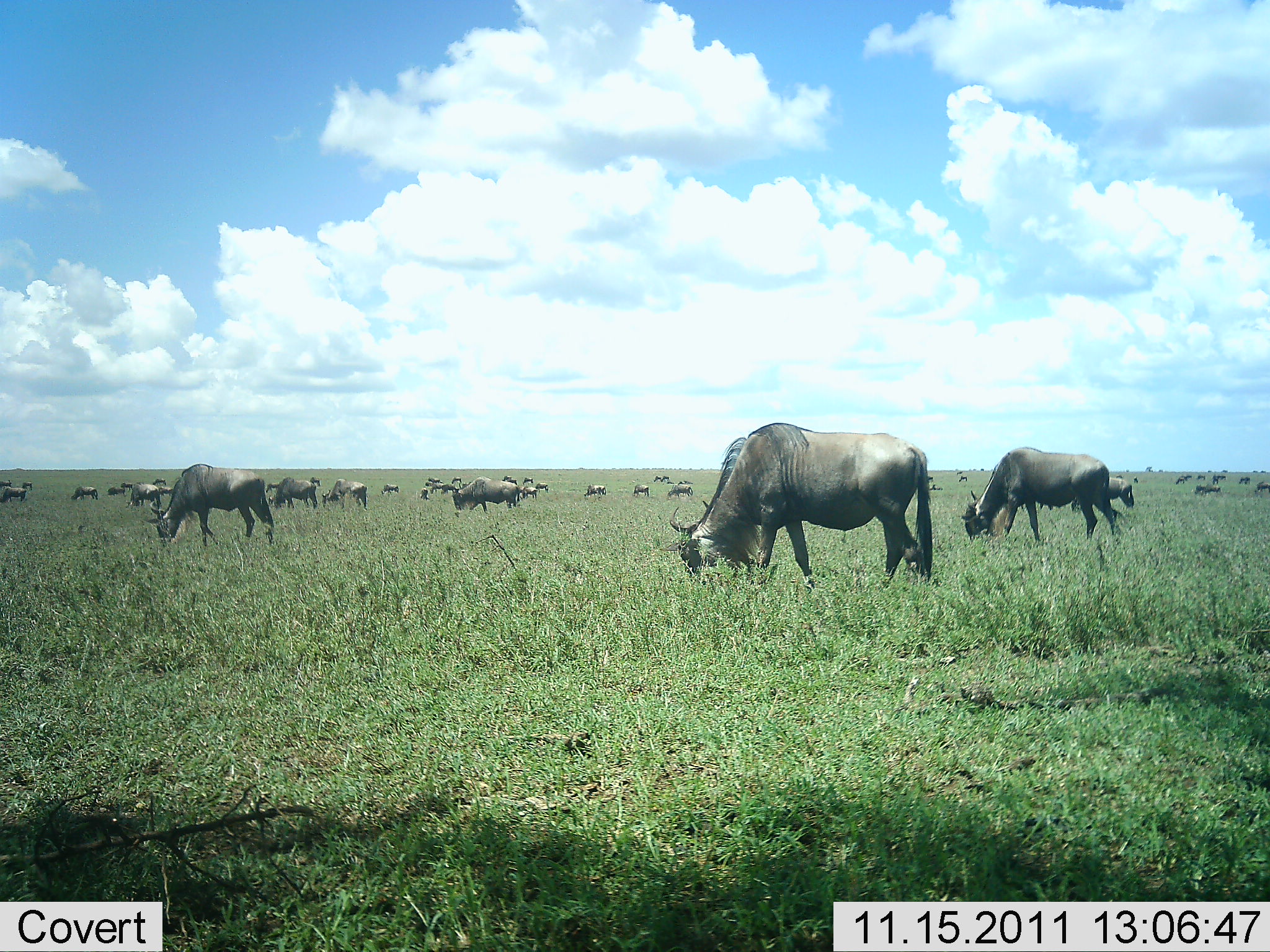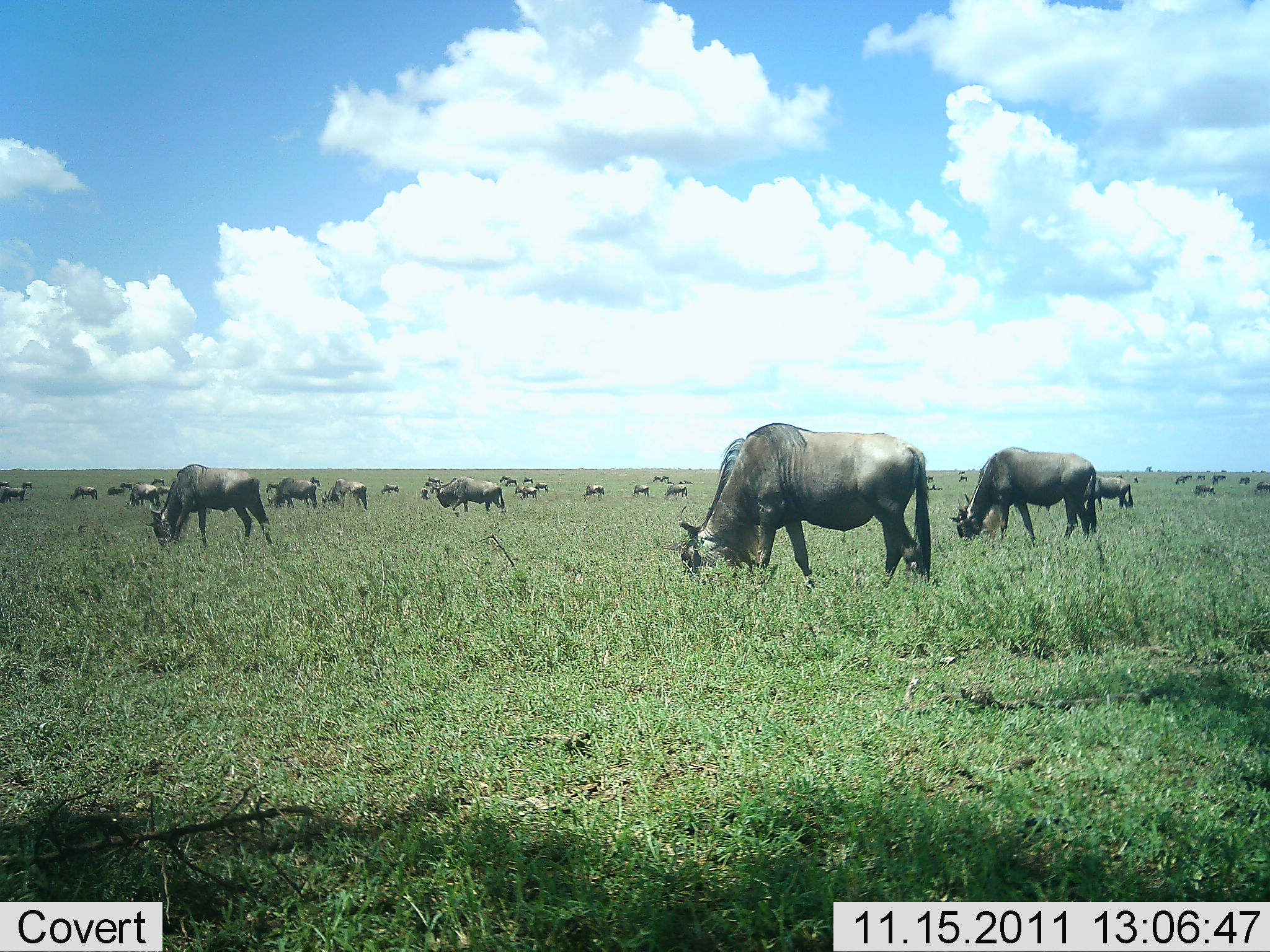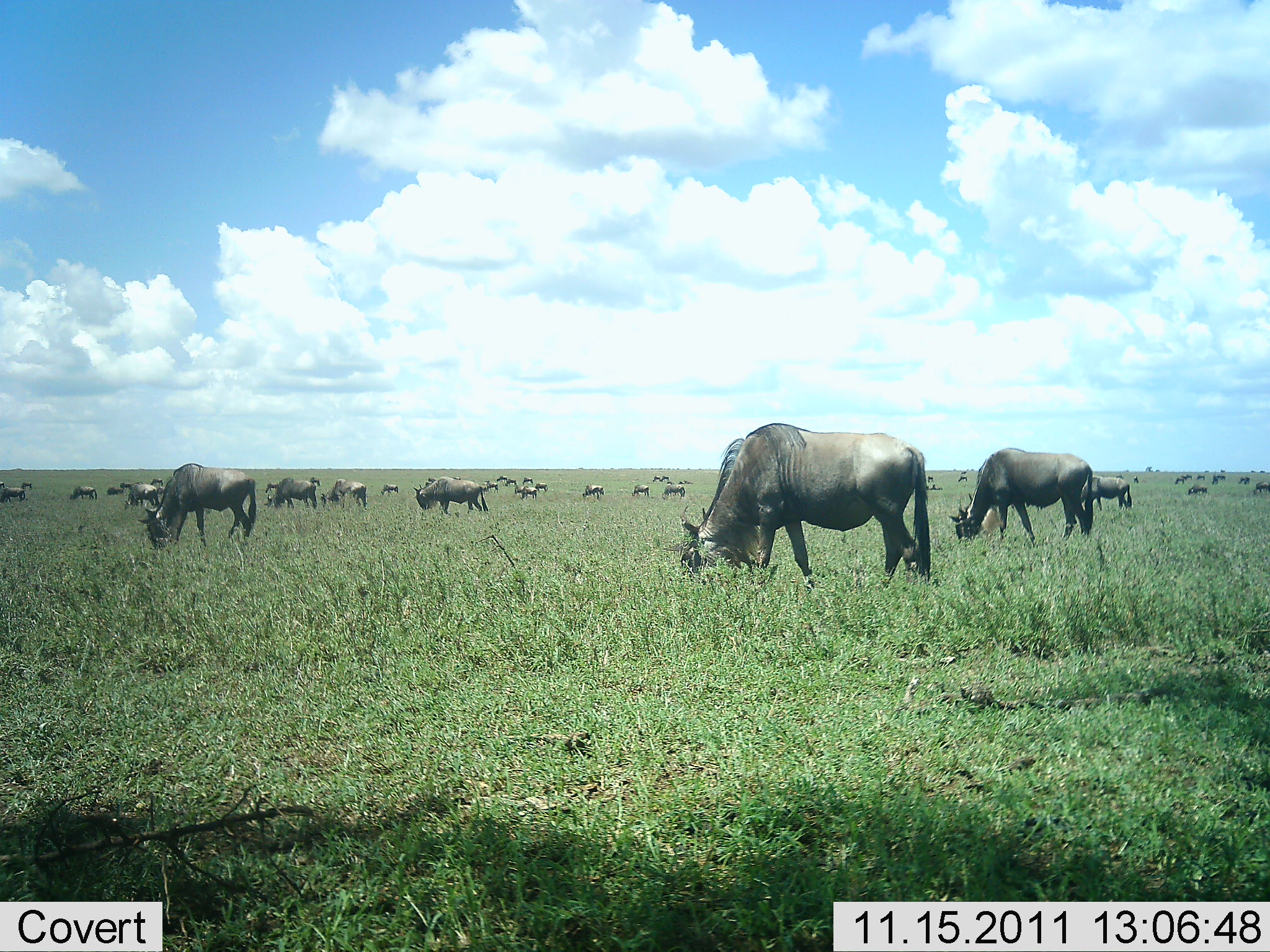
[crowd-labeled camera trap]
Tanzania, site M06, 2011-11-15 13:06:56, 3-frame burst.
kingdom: Animalia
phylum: Chordata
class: Mammalia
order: Artiodactyla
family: Bovidae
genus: Connochaetes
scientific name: Connochaetes taurinus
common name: blue wildebeest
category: wildebeest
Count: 11-50.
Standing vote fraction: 13%.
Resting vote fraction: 0%.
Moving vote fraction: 20%.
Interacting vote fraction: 7%.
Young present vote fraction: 0%.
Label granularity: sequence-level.